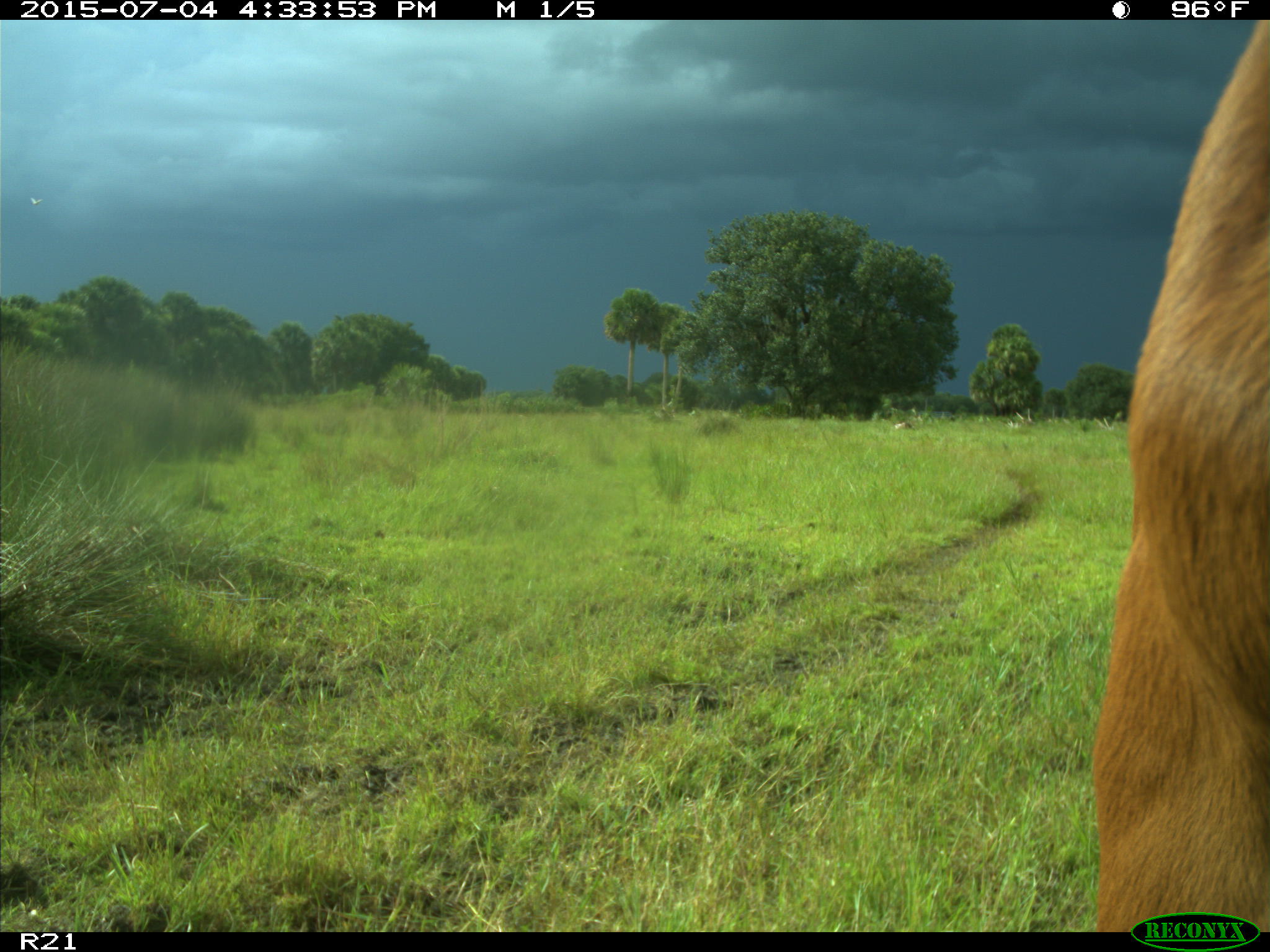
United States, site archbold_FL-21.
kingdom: Animalia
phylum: Chordata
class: Mammalia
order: Artiodactyla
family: Bovidae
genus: Bos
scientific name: Bos taurus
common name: domestic cow